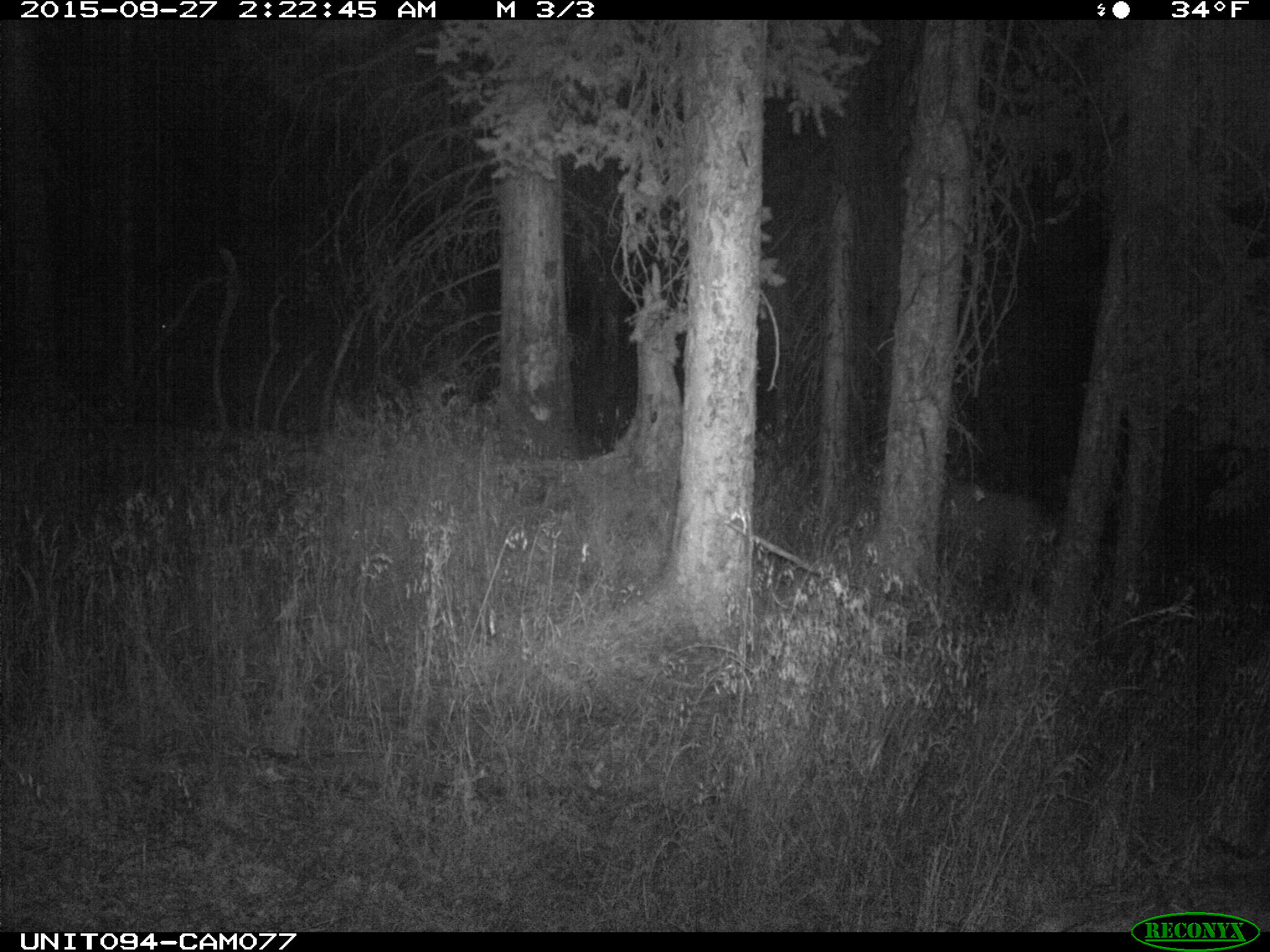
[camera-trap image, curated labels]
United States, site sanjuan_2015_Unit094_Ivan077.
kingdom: Animalia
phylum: Chordata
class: Mammalia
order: Artiodactyla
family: Cervidae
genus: Cervus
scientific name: Cervus elaphus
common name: red deer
Cervus elaphus (red deer).